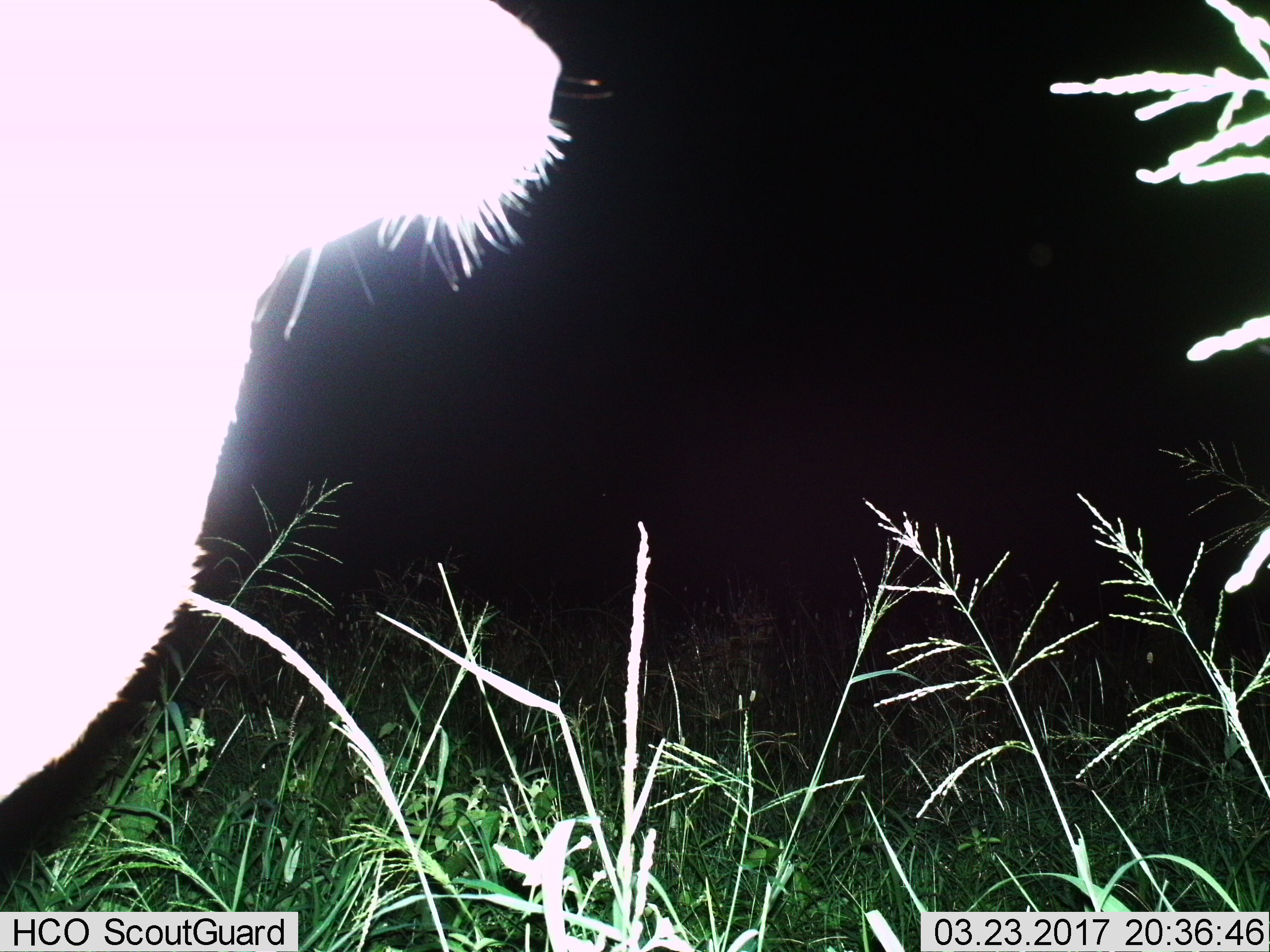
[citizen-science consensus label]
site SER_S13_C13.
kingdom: Animalia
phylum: Chordata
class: Mammalia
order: Carnivora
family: Felidae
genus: Felis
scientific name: Felis lybica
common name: african wild cat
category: africanwildcat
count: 1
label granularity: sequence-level